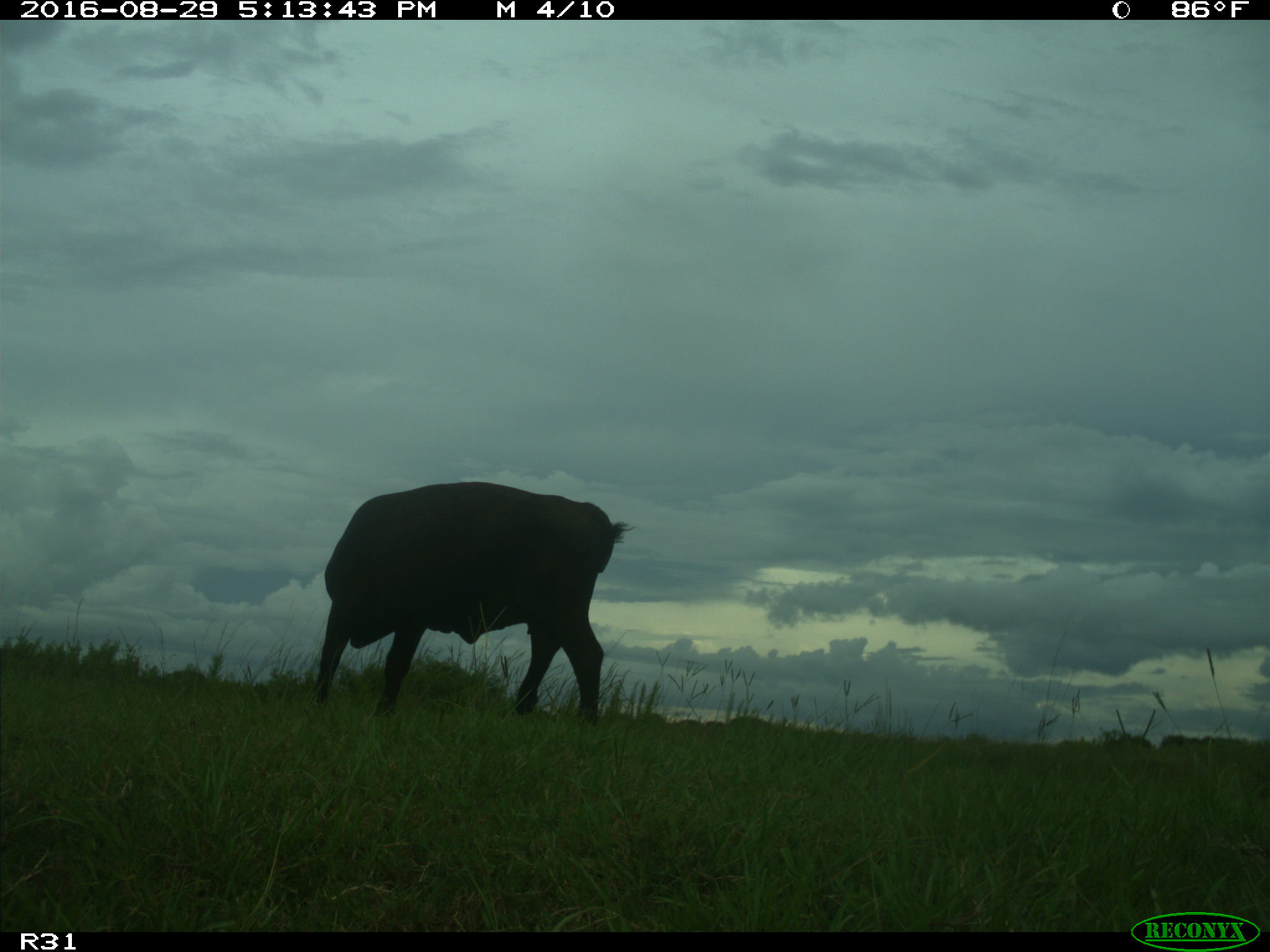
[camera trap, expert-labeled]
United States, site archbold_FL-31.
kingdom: Animalia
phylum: Chordata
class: Mammalia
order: Artiodactyla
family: Bovidae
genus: Bos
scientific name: Bos taurus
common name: domestic cow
Bos taurus (domestic cow).